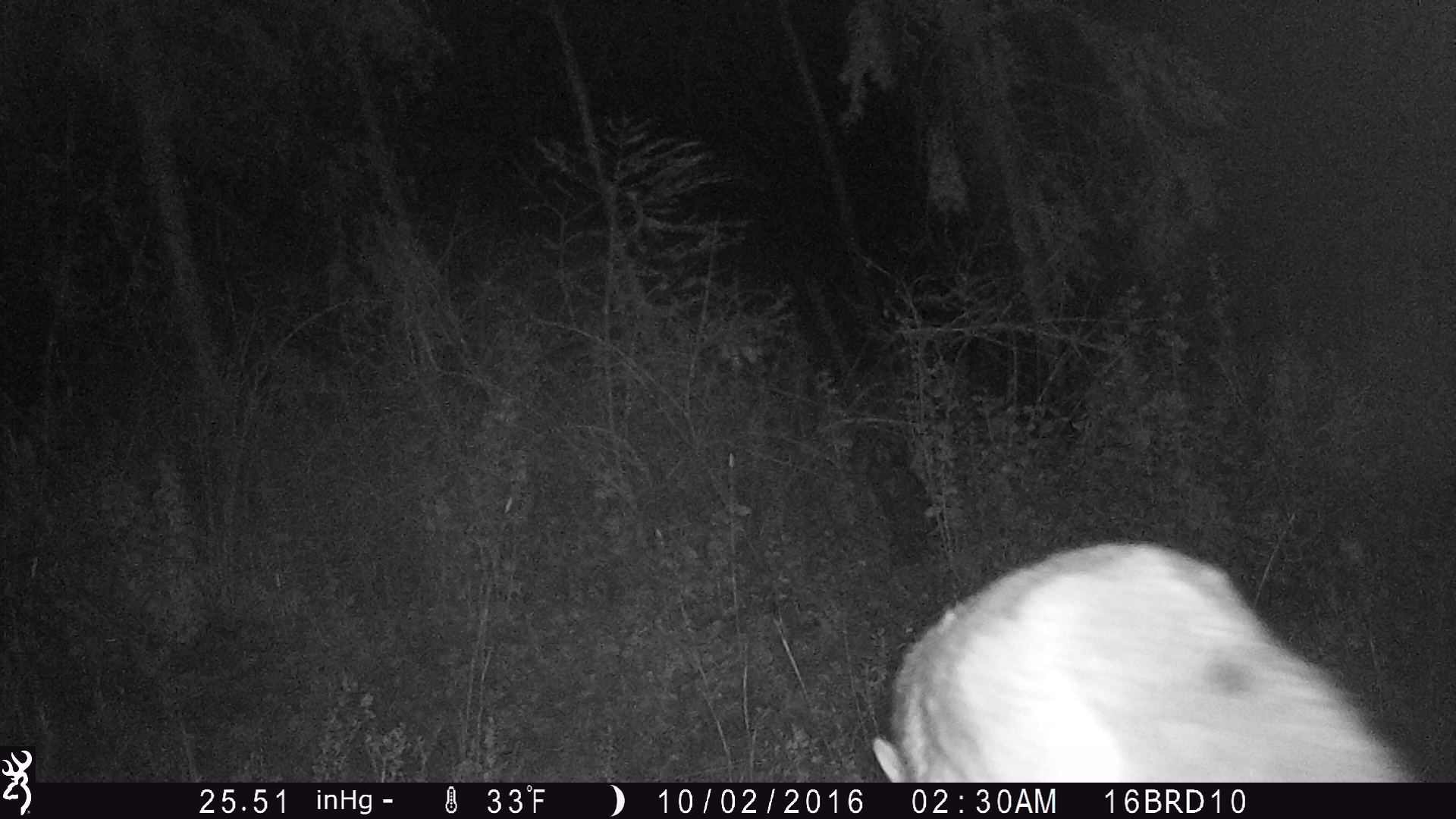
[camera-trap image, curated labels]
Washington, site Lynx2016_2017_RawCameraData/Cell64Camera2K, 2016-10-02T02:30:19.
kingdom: Animalia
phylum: Chordata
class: Mammalia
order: Carnivora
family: Canidae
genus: Canis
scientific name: Canis latrans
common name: coyote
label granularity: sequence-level